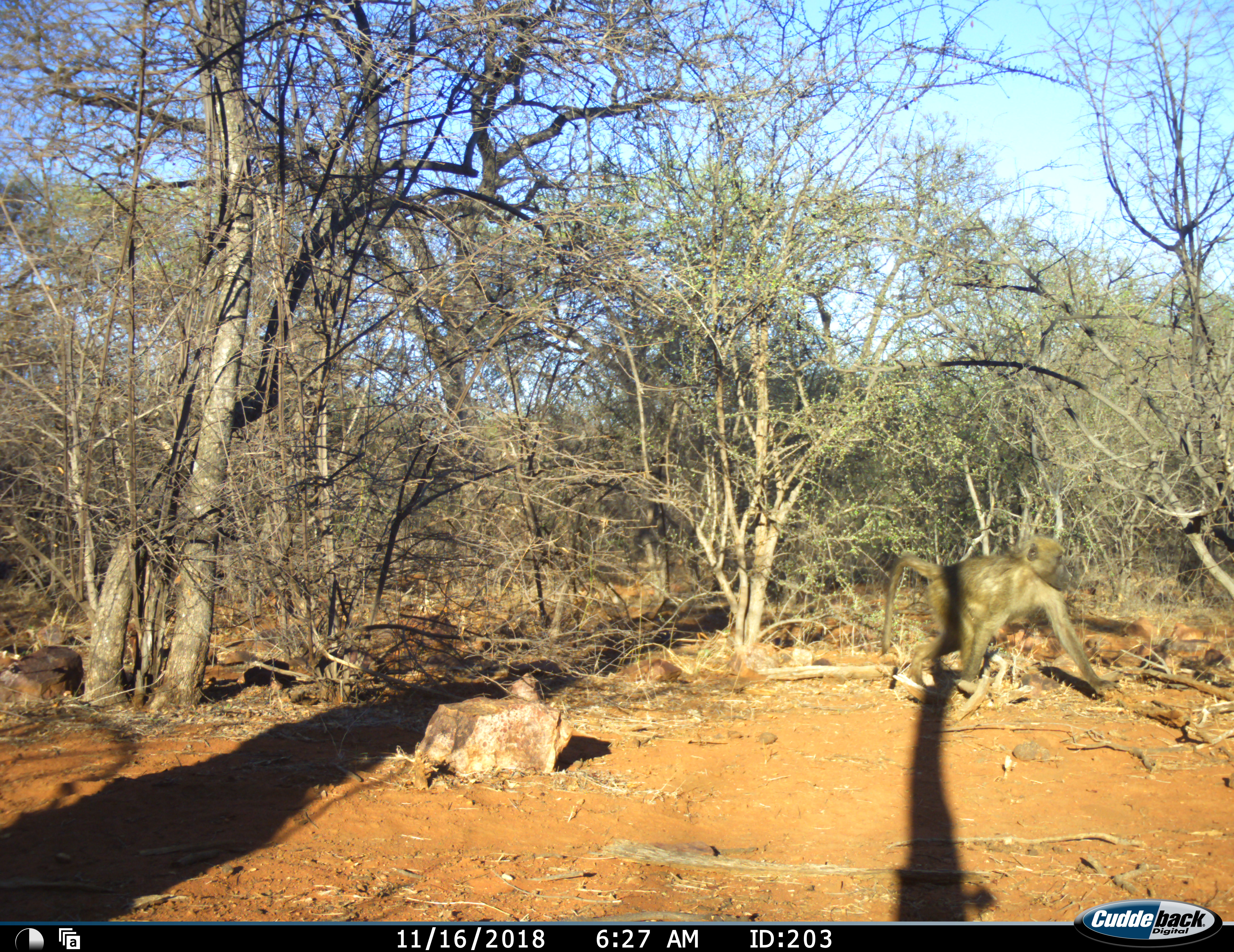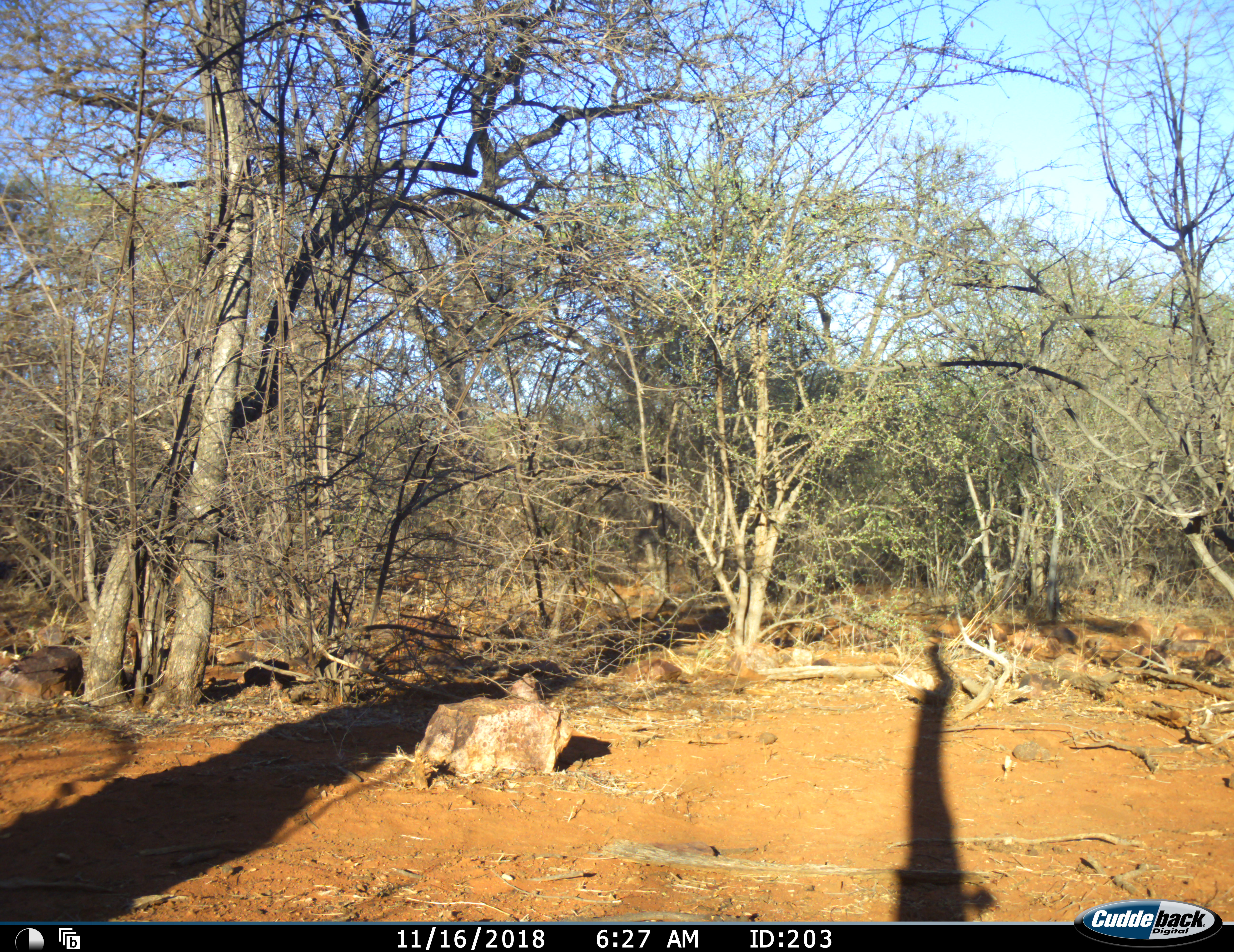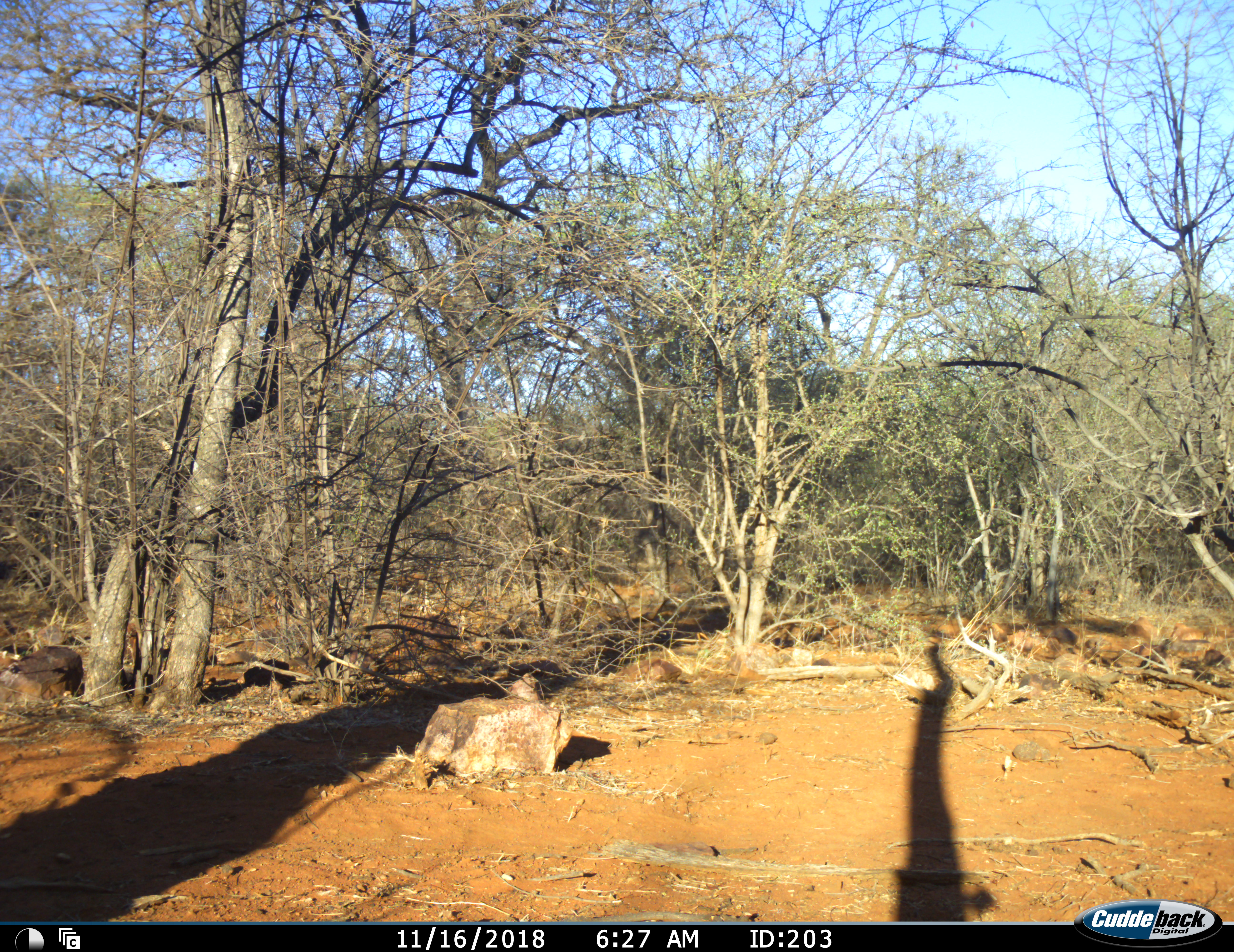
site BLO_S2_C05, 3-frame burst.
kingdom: Animalia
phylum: Chordata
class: Mammalia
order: Primates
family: Cercopithecidae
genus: Papio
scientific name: Papio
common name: baboon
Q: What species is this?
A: Baboon (Papio).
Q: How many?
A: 2.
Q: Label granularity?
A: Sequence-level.